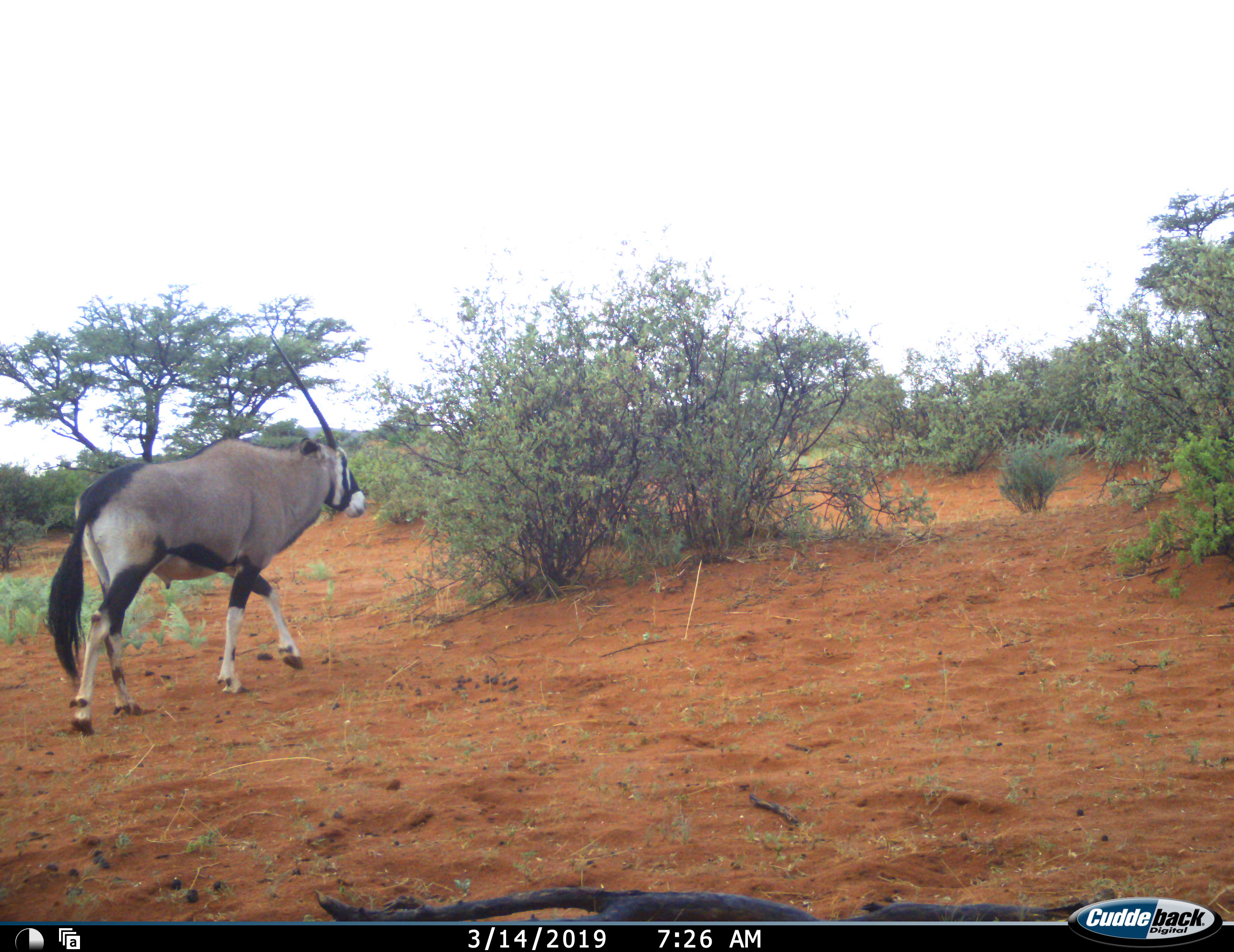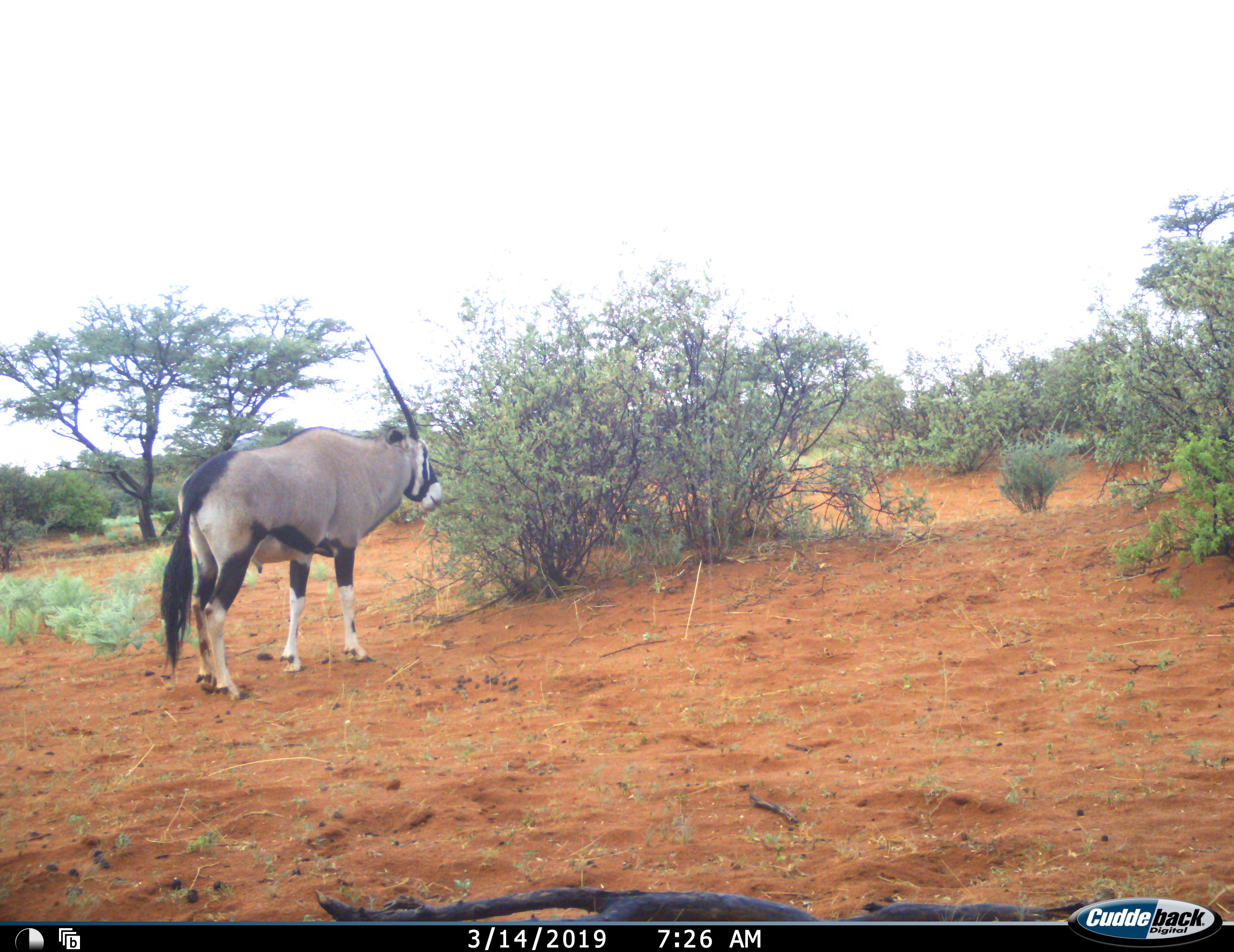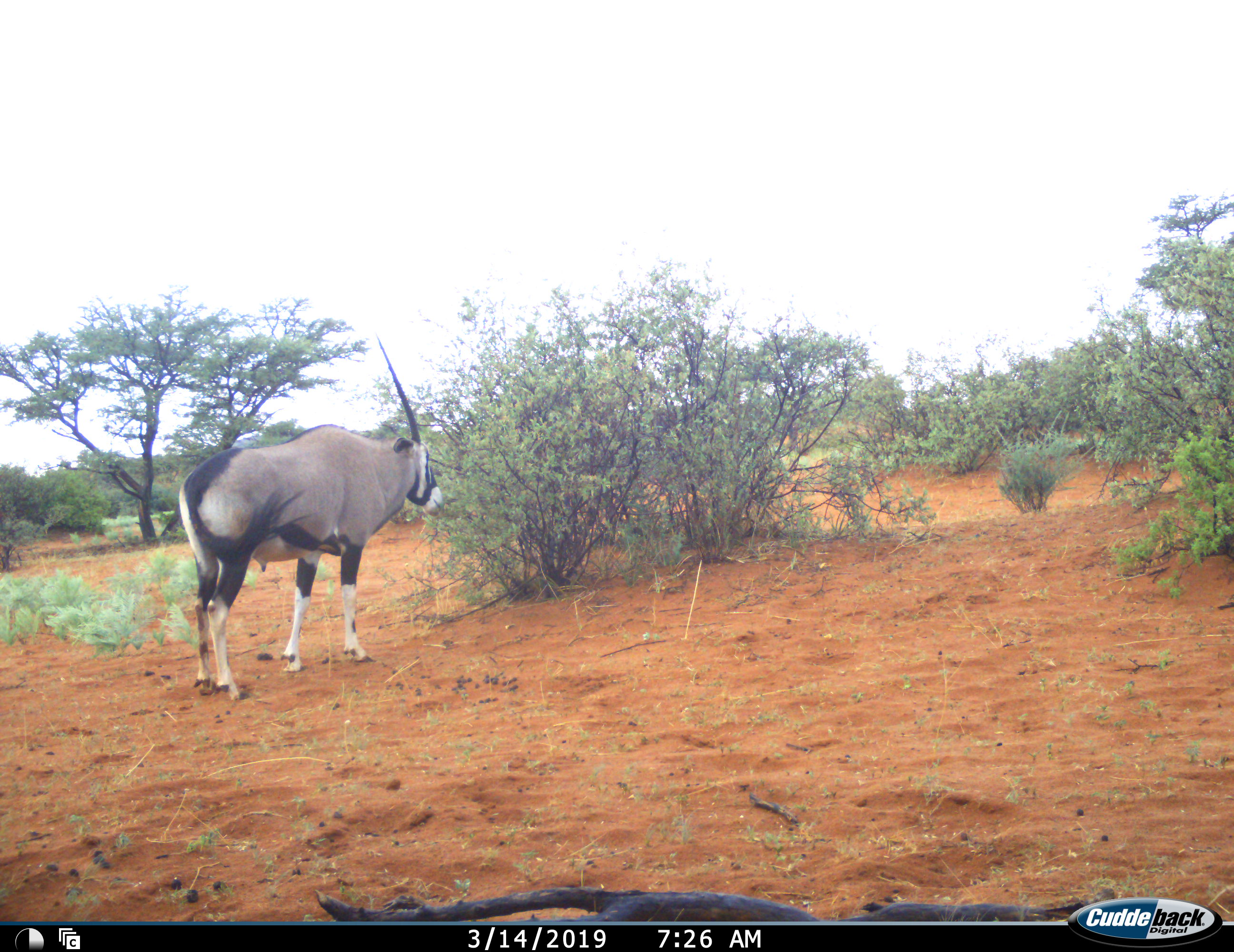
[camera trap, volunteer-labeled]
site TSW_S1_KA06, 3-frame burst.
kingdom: Animalia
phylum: Chordata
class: Mammalia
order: Artiodactyla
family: Bovidae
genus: Oryx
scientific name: Oryx gazella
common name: gemsbok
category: oryx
Oryx (gemsbok) (Oryx gazella), count 1. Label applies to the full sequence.